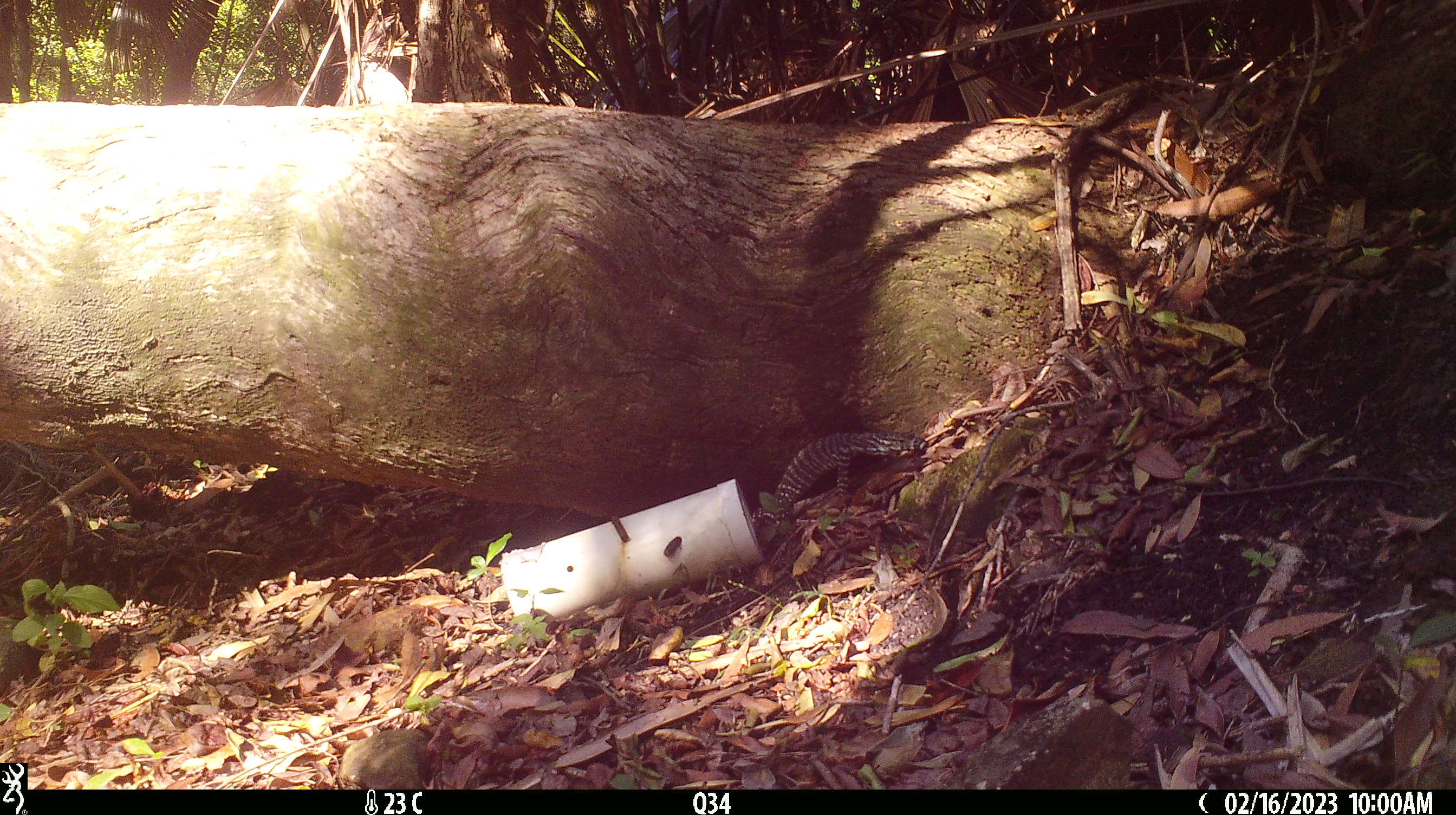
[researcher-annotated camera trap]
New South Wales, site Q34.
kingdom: Animalia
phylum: Chordata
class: Reptilia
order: Squamata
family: Varanidae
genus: Varanus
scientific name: Varanus varius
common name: lace monitor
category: goanna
Goanna (lace monitor) (Varanus varius).